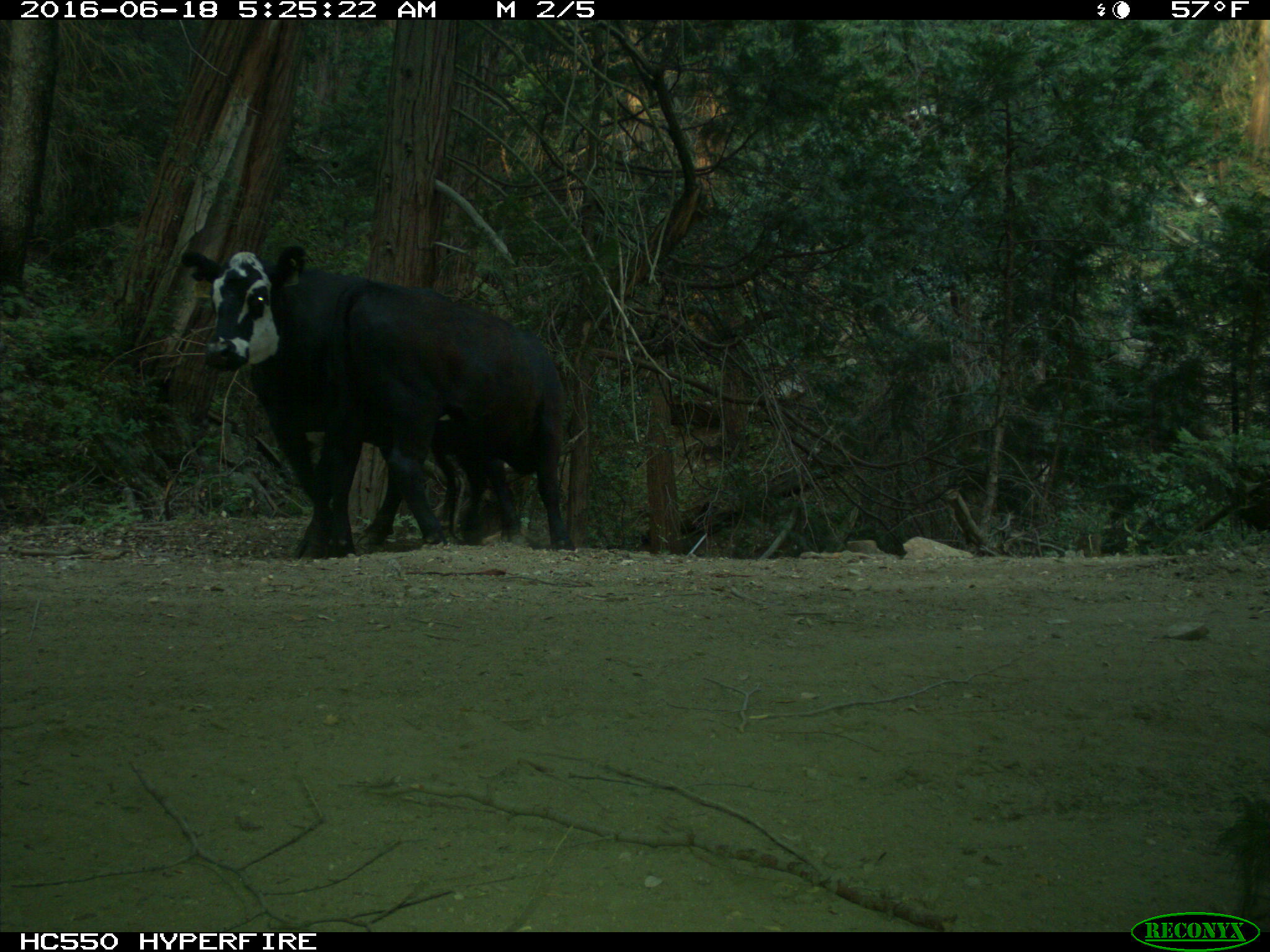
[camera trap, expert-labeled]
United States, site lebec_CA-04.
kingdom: Animalia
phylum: Chordata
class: Mammalia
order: Artiodactyla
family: Bovidae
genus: Bos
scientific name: Bos taurus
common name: domestic cow